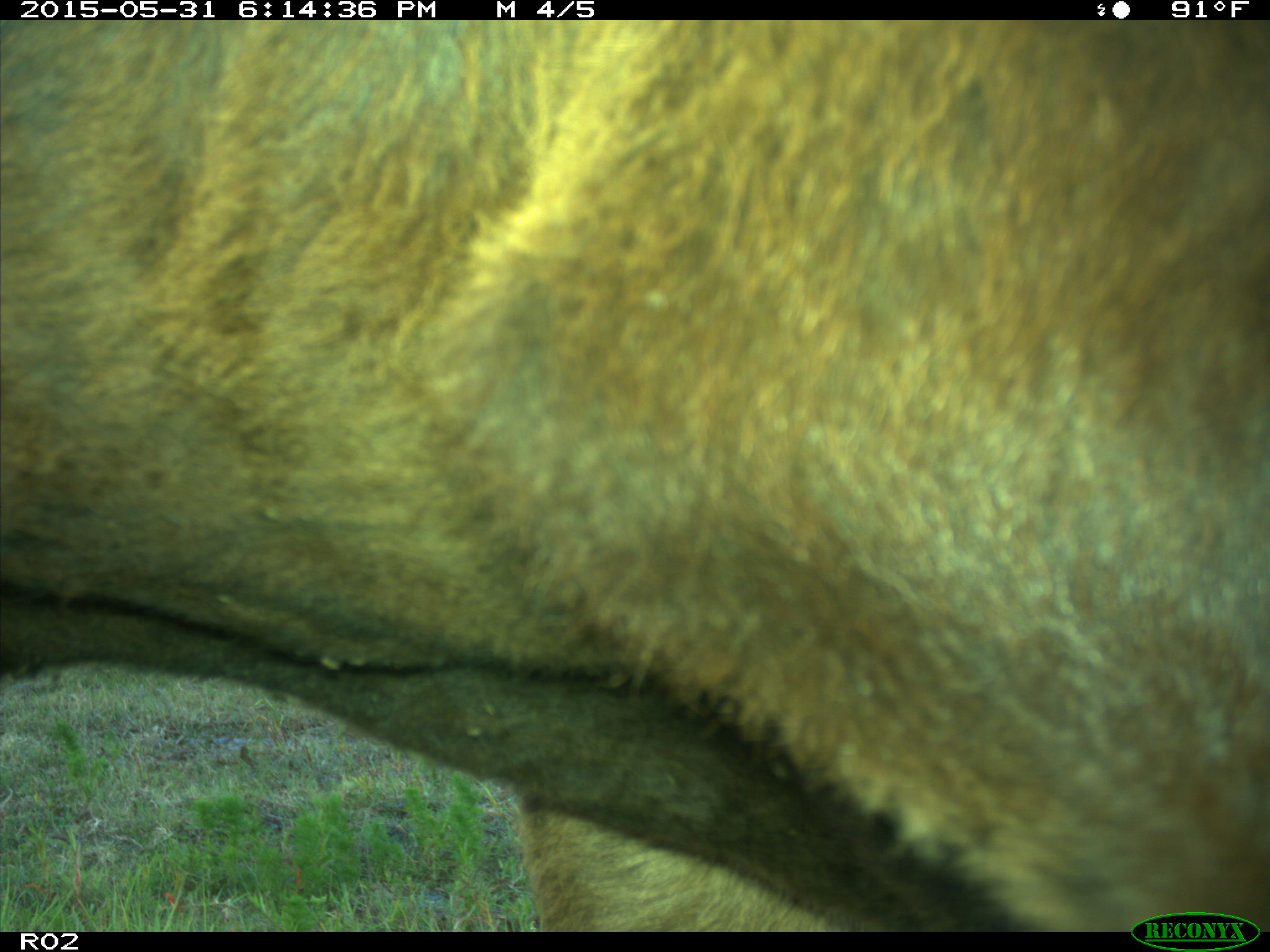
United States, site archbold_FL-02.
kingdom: Animalia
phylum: Chordata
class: Mammalia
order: Artiodactyla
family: Bovidae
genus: Bos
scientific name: Bos taurus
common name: domestic cow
Bos taurus (domestic cow).